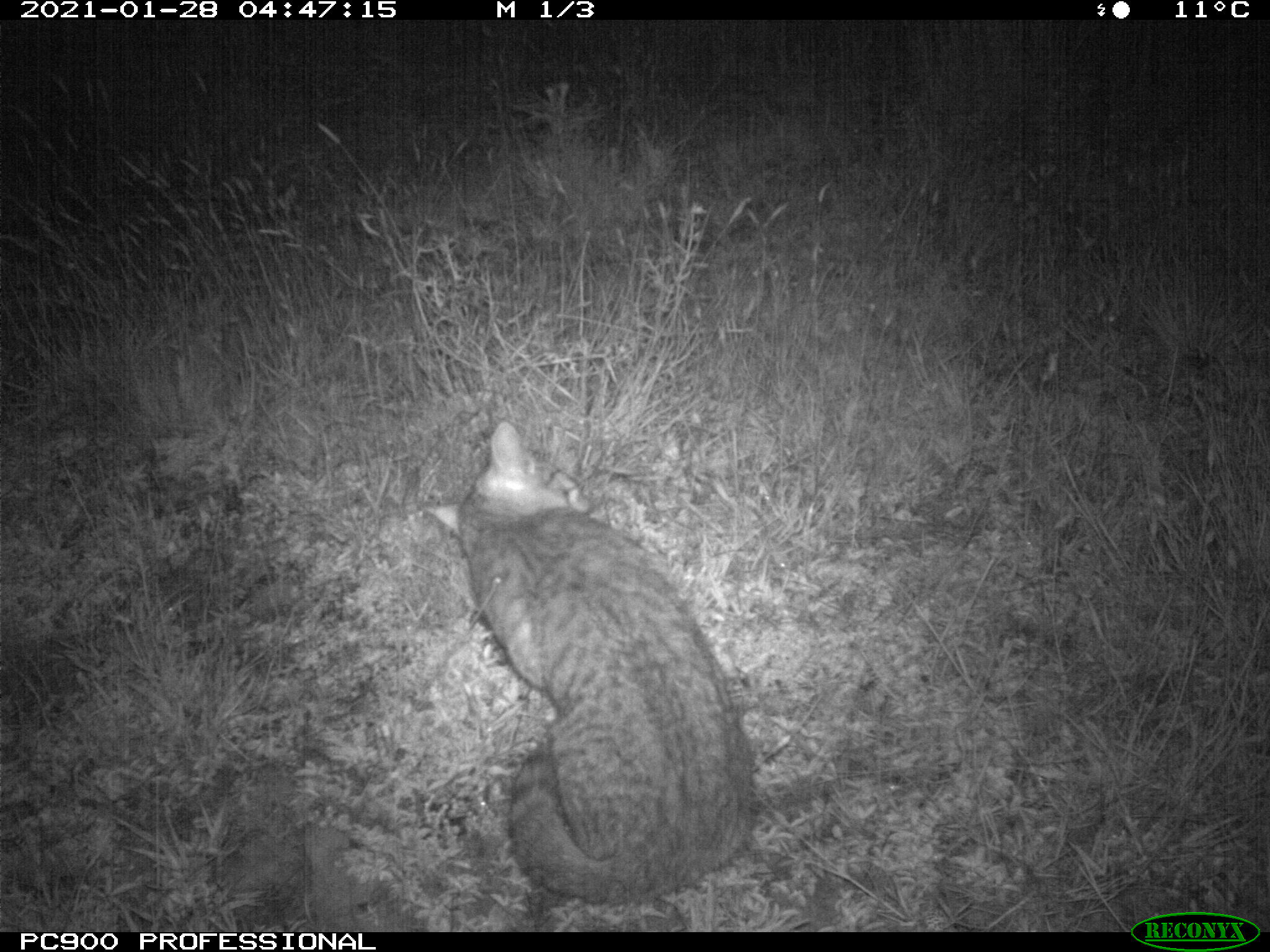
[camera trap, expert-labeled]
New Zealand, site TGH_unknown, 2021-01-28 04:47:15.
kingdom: Animalia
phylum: Chordata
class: Mammalia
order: Carnivora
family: Felidae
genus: Felis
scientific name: Felis catus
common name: domestic cat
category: cat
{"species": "cat (domestic cat) (Felis catus)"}